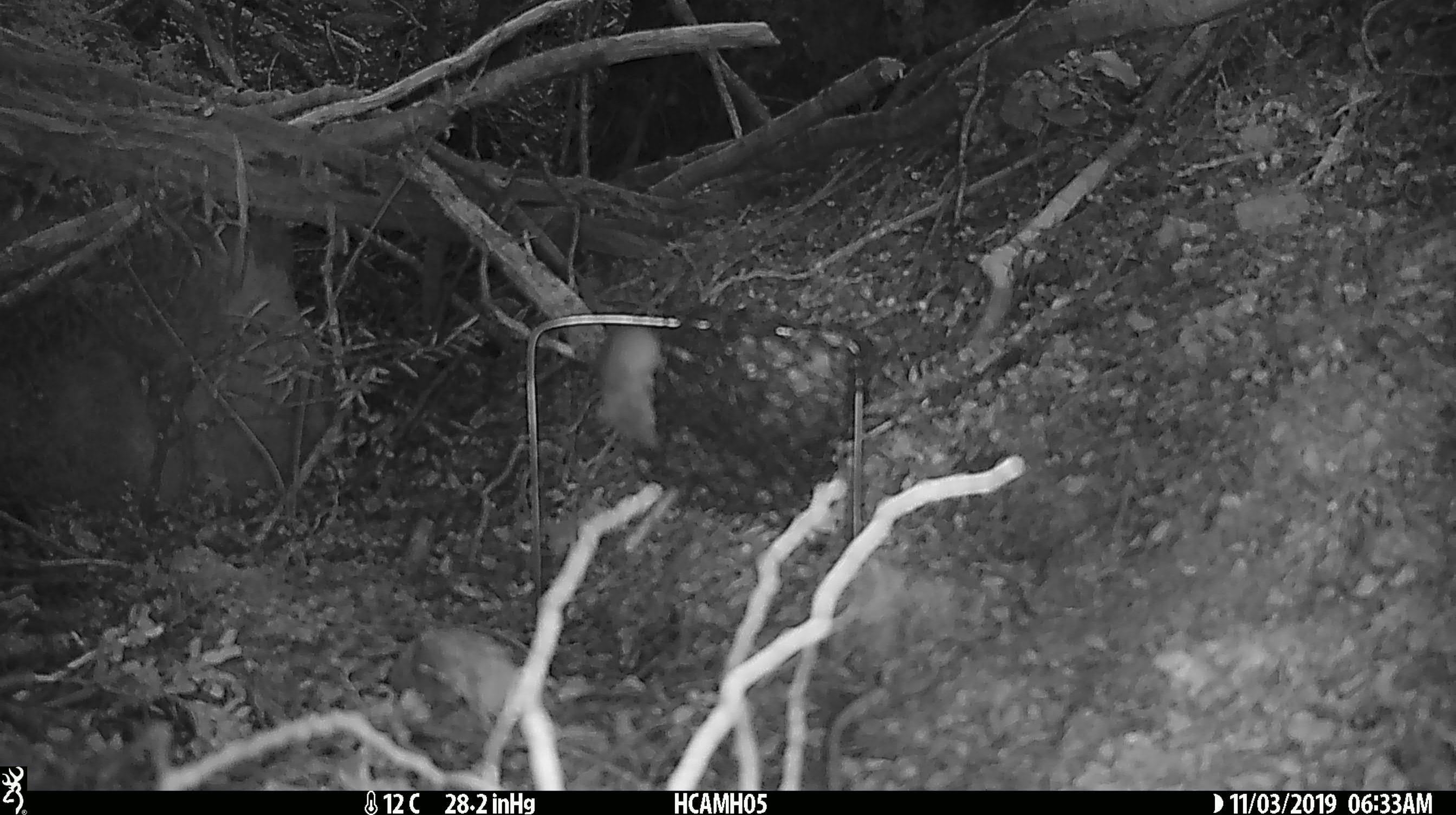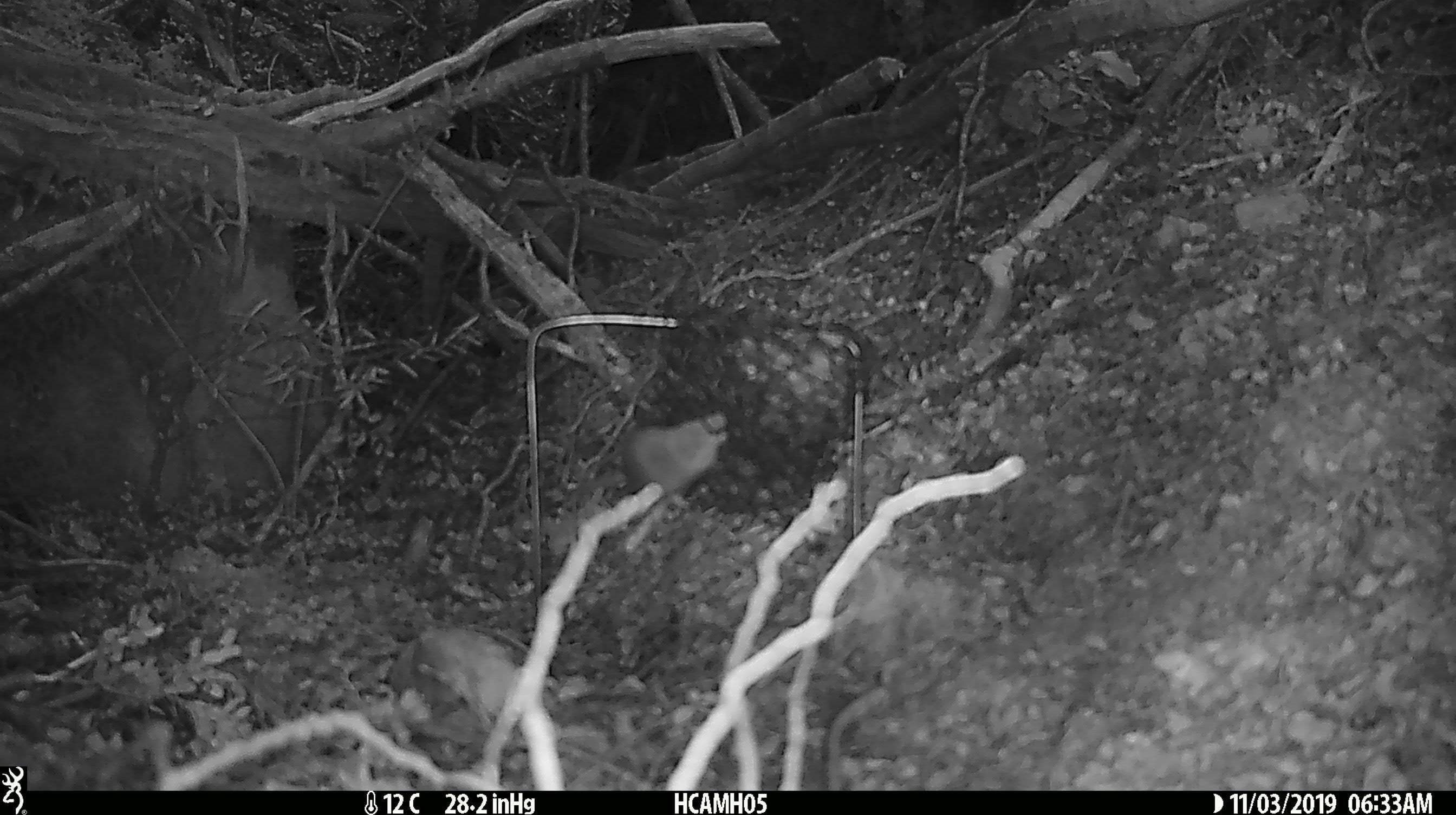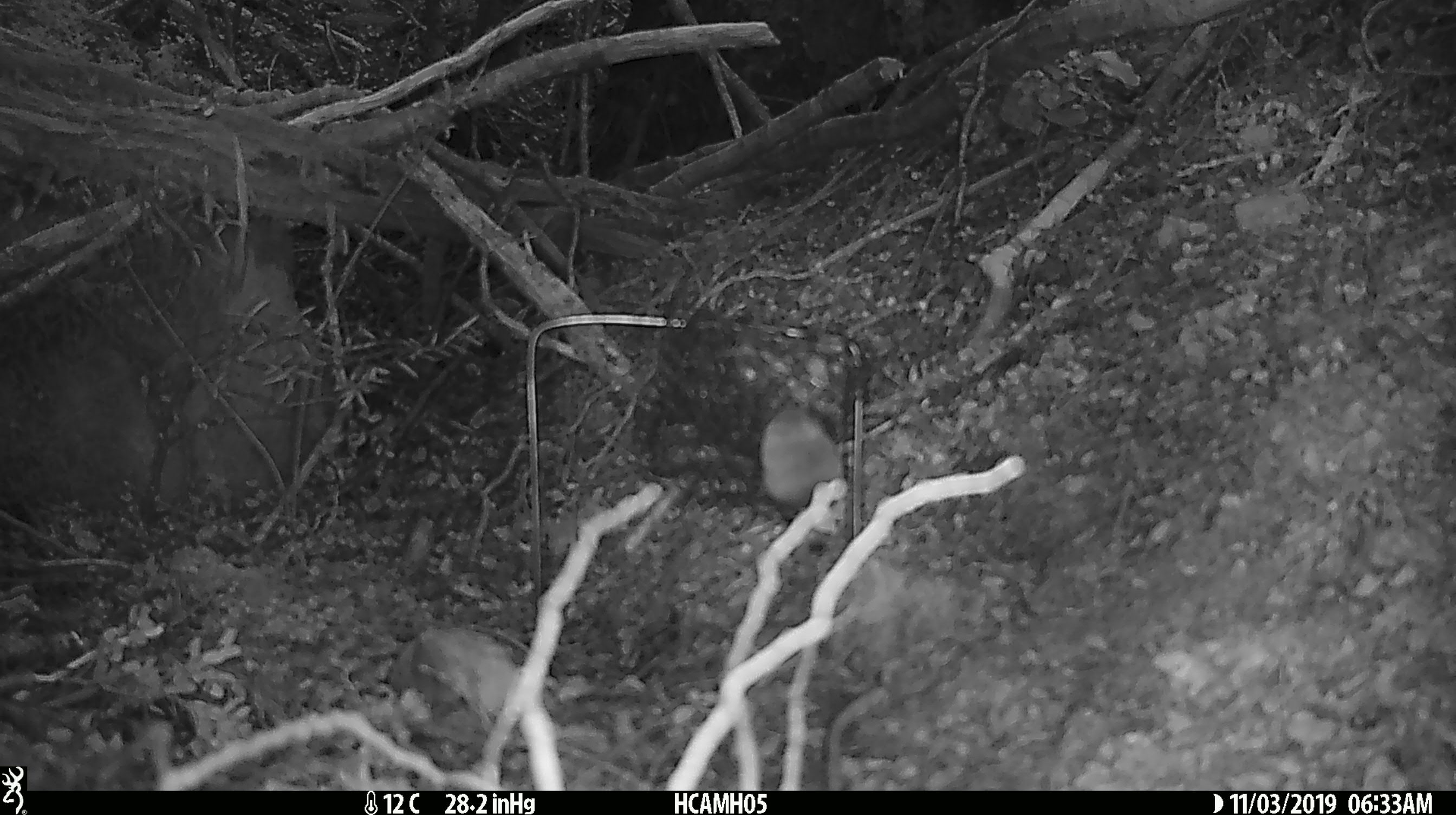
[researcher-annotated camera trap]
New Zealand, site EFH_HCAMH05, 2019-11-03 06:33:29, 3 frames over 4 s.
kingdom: Animalia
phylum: Chordata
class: Mammalia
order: Rodentia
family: Muridae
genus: Mus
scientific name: Mus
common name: mouse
Mouse (Mus).